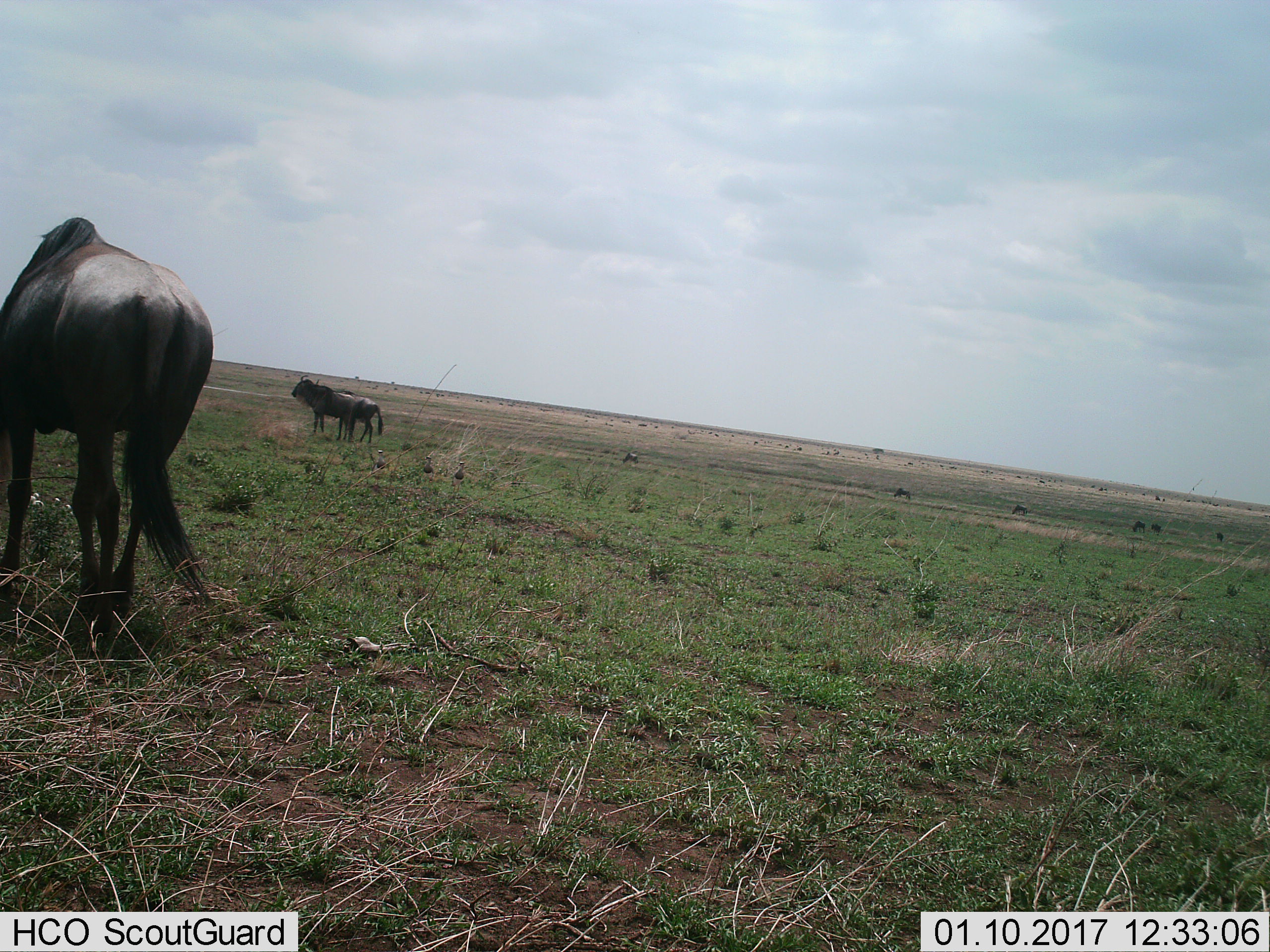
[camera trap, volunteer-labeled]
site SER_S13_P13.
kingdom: Animalia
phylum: Chordata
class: Mammalia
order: Artiodactyla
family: Bovidae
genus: Connochaetes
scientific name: Connochaetes taurinus taurinus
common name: blue wildebeest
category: wildebeestblue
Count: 3.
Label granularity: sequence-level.